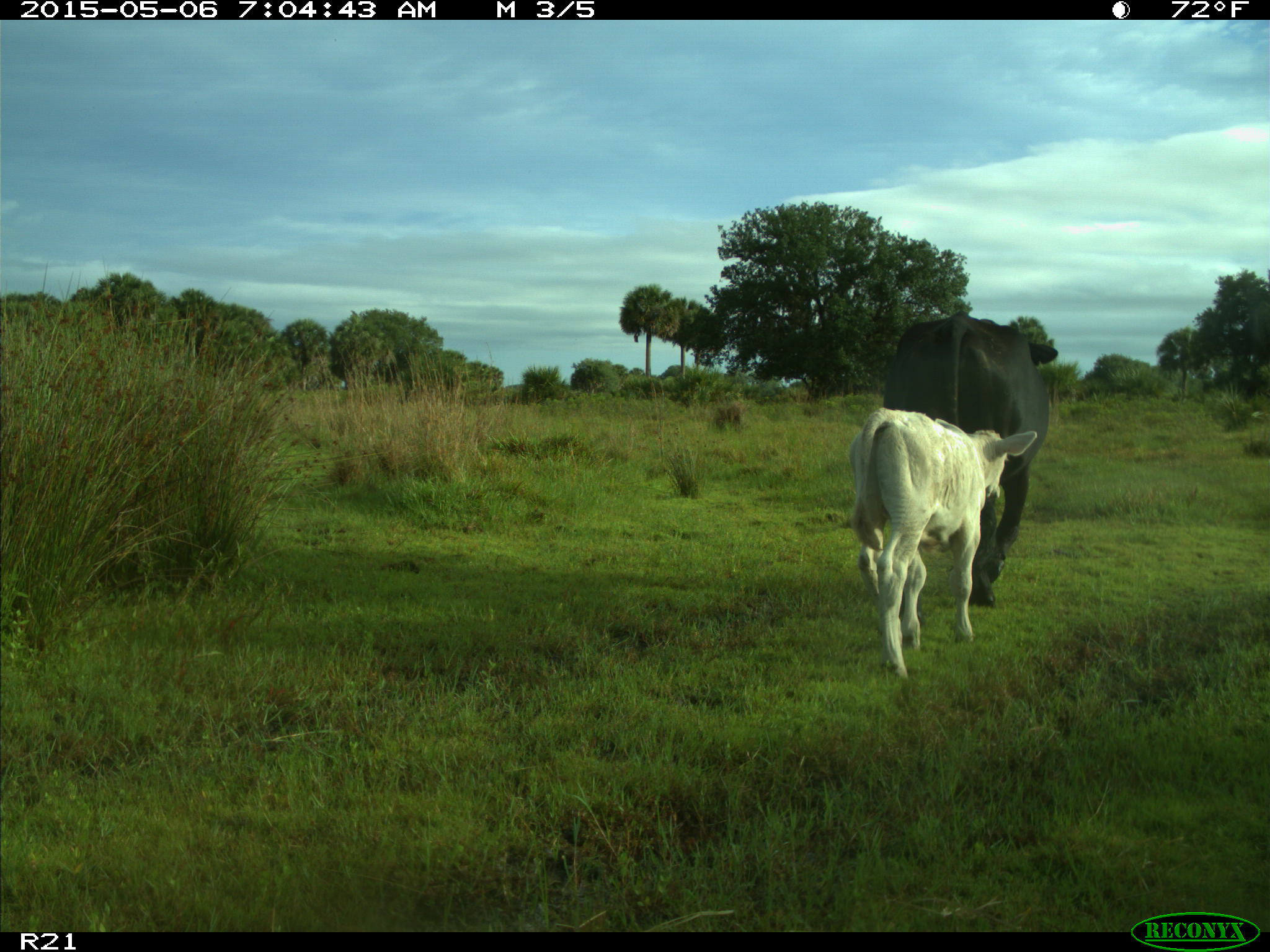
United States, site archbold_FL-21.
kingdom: Animalia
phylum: Chordata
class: Mammalia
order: Artiodactyla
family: Bovidae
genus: Bos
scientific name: Bos taurus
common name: domestic cow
Bos taurus (domestic cow).